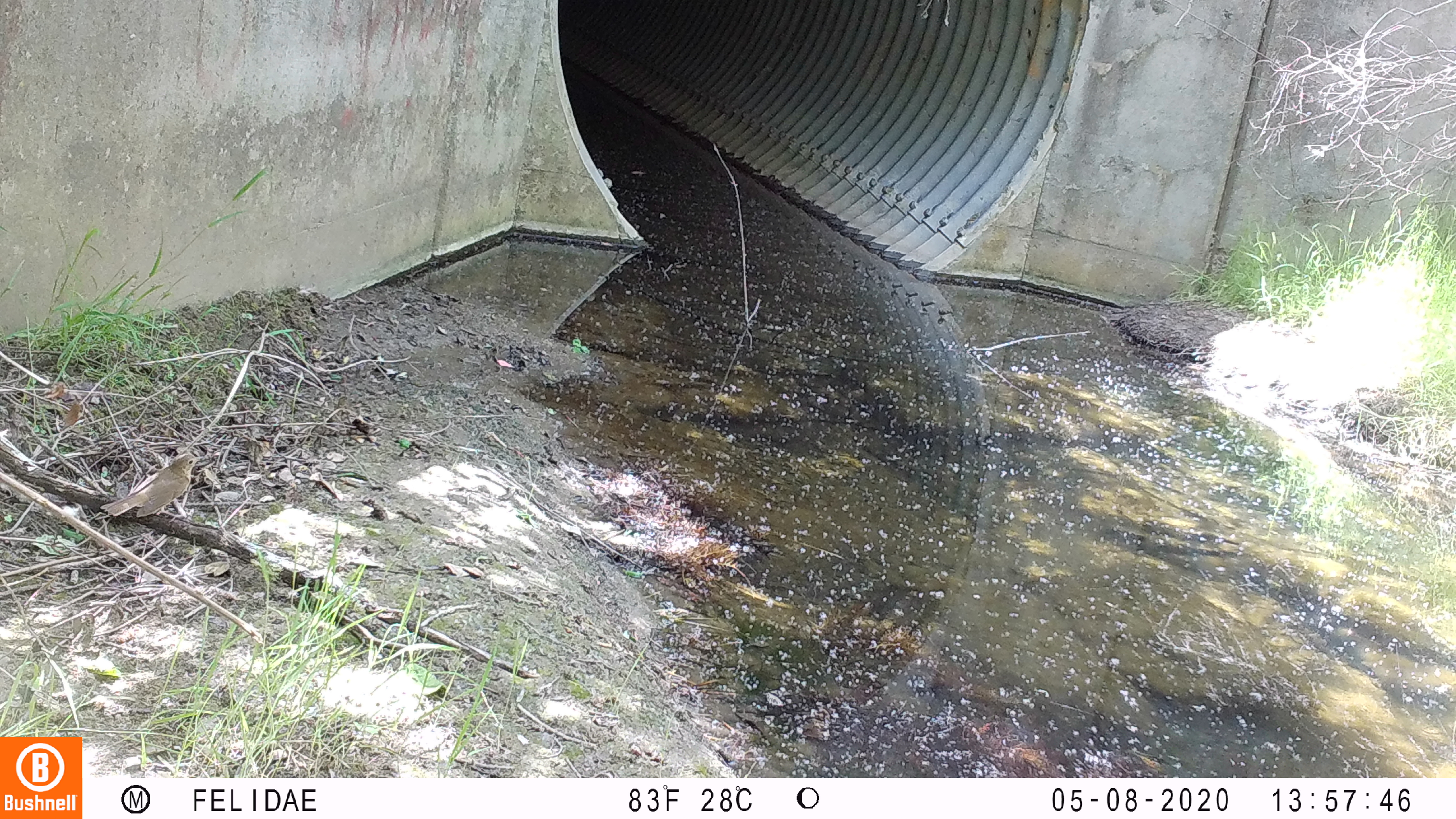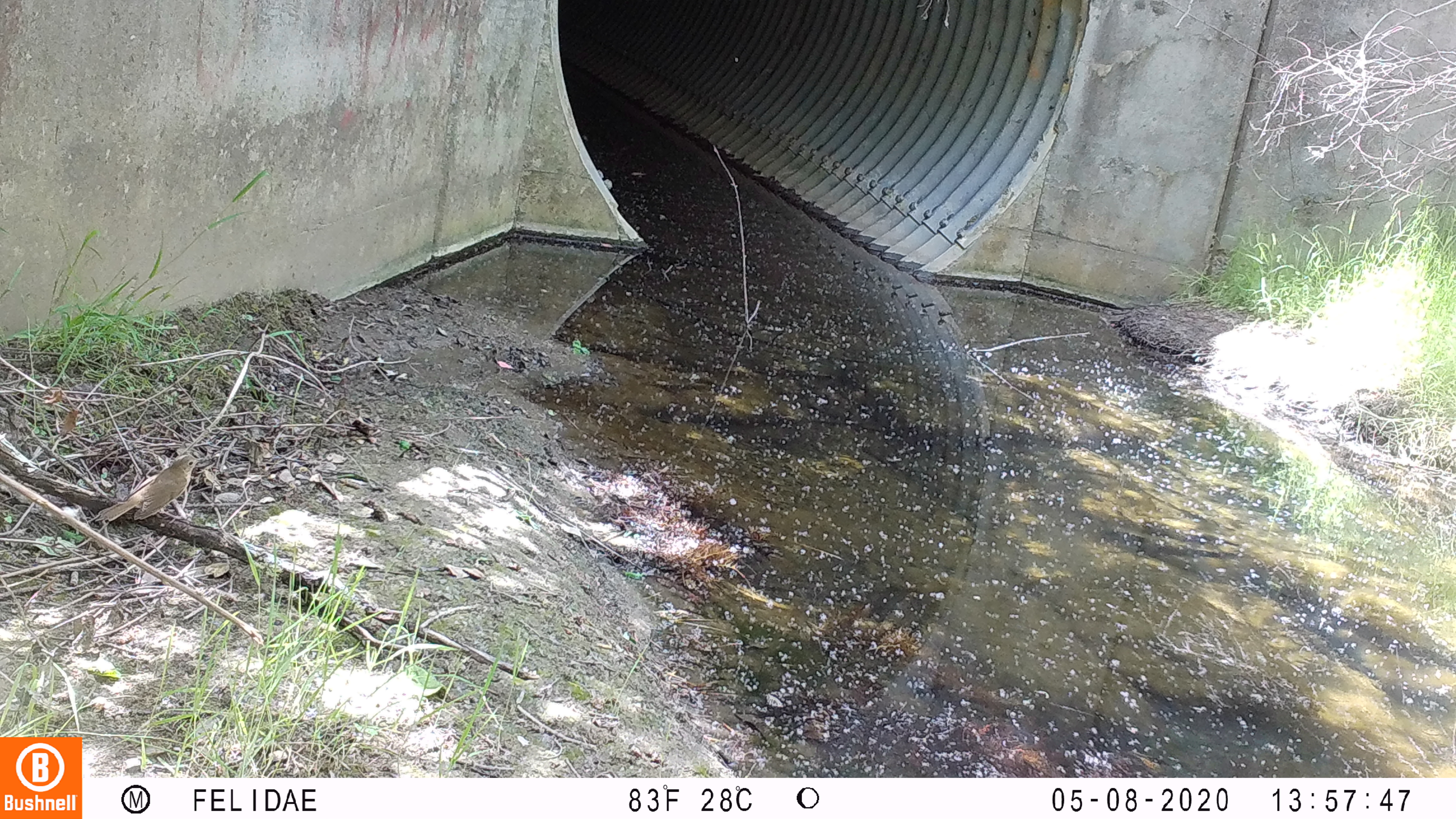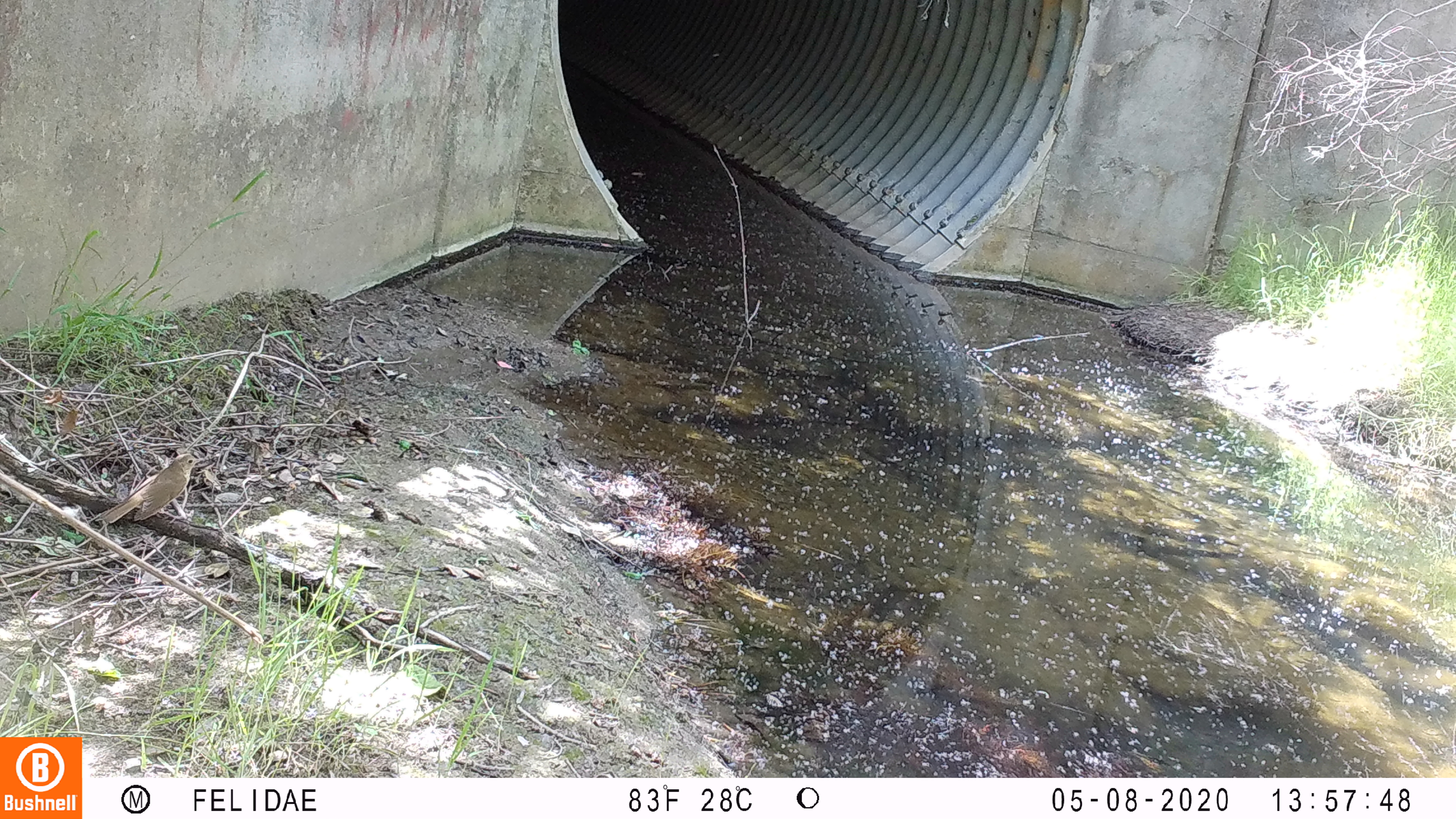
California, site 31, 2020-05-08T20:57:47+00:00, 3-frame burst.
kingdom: Animalia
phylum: Chordata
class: Aves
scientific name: Aves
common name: bird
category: unknown bird